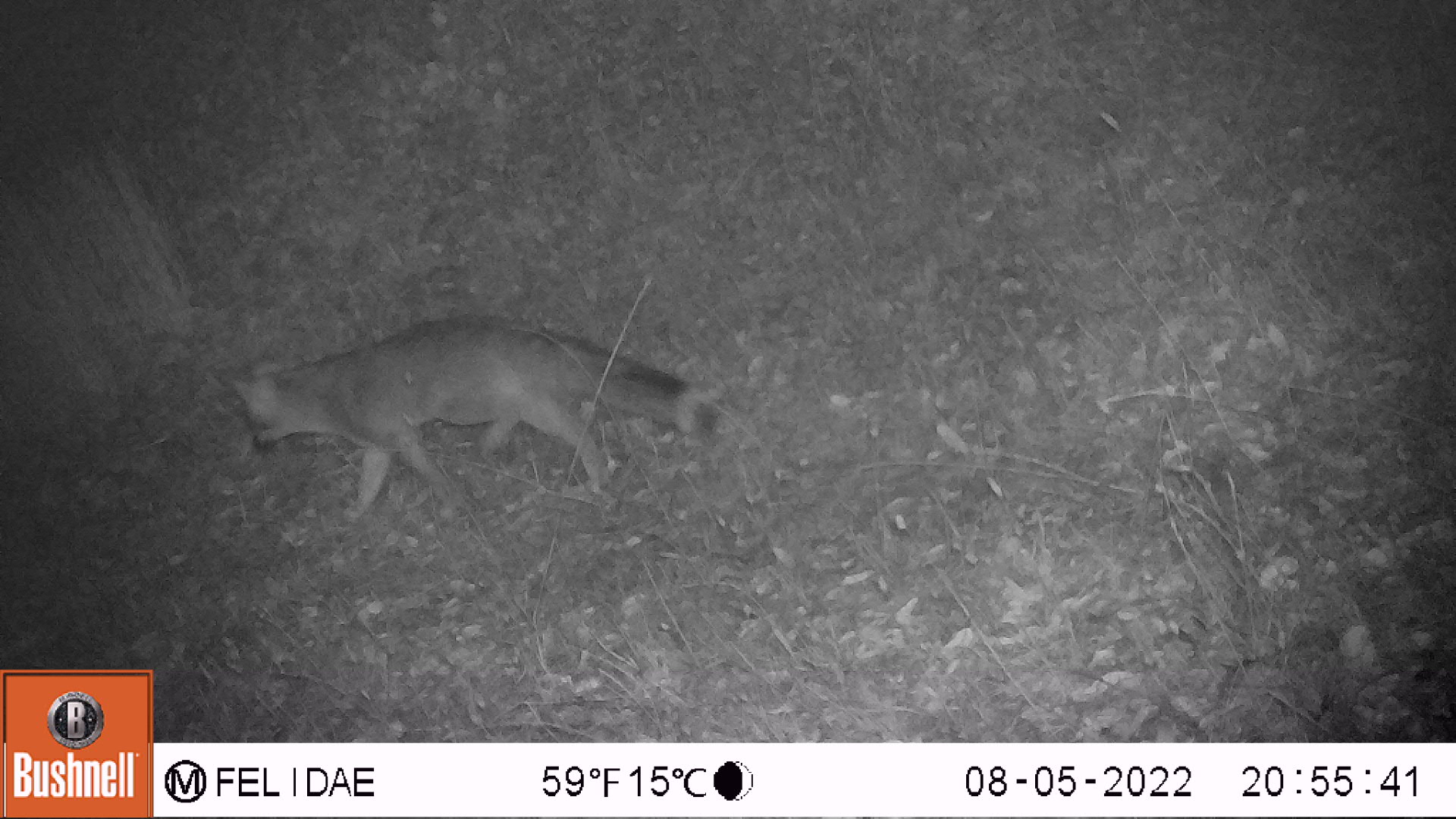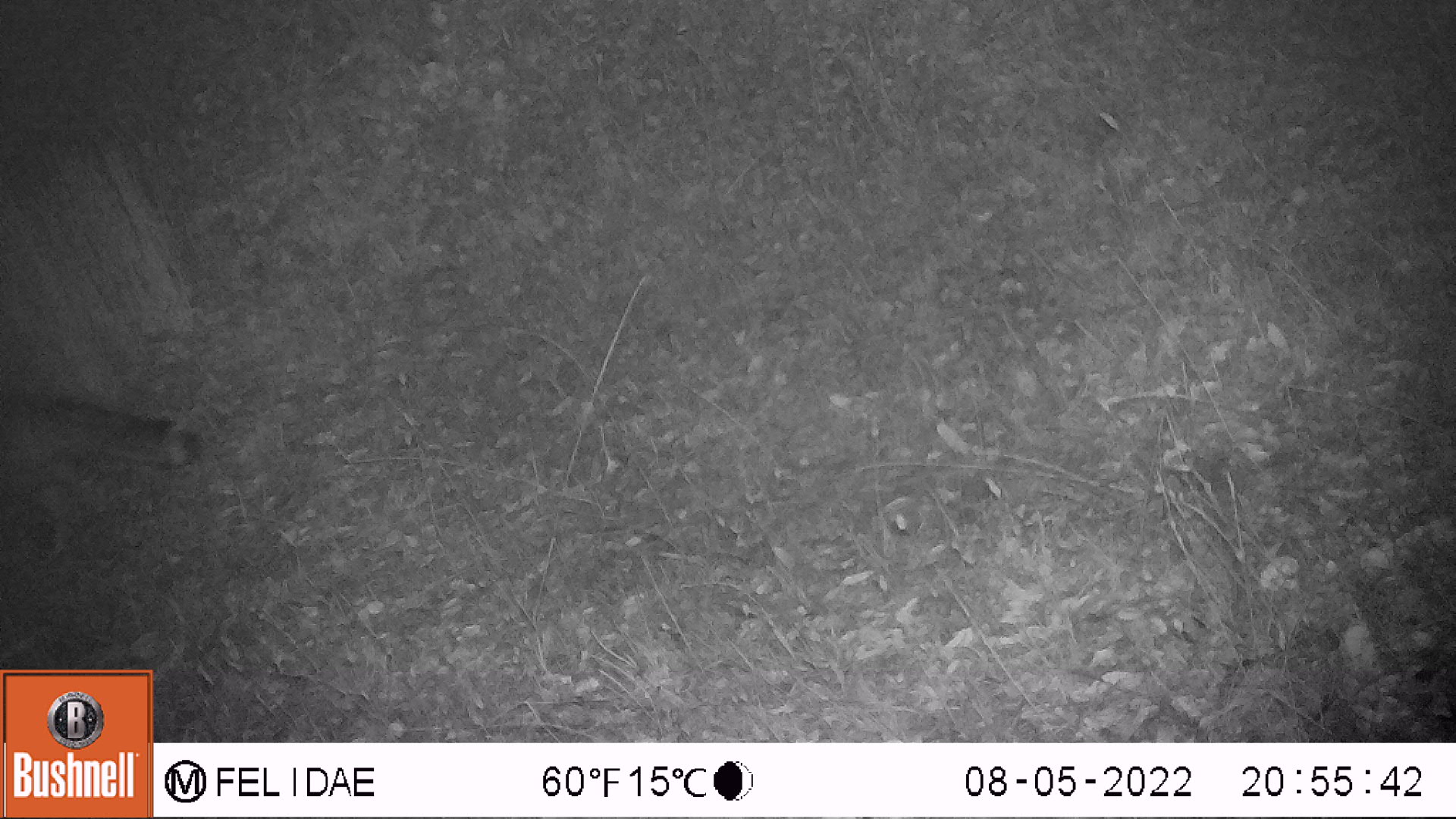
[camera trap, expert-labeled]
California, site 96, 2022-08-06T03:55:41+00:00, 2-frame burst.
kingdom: Animalia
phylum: Chordata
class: Mammalia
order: Carnivora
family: Canidae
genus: Urocyon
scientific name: Urocyon cinereoargenteus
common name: gray fox